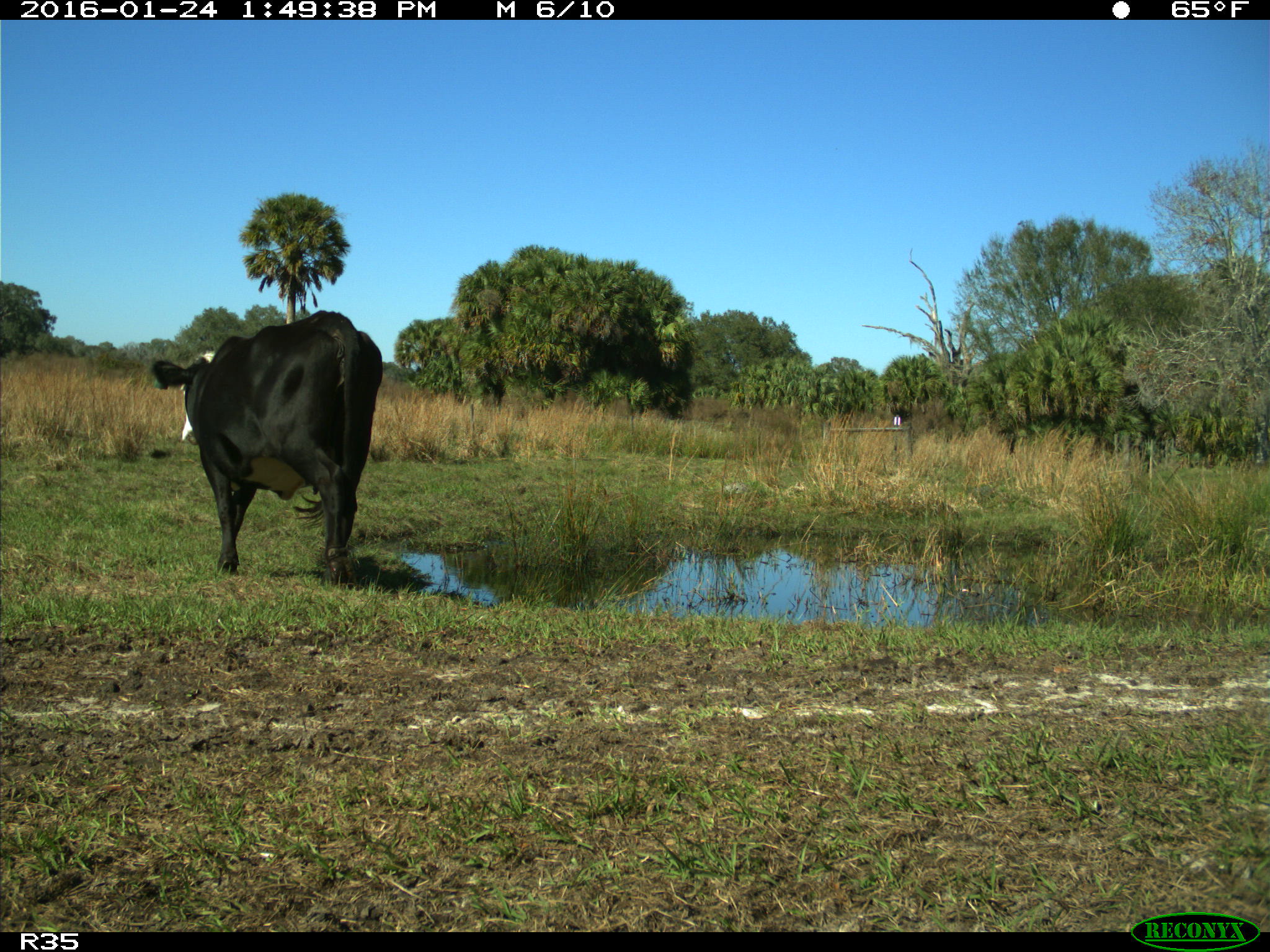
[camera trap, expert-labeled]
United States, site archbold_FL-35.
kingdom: Animalia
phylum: Chordata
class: Mammalia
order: Artiodactyla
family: Bovidae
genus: Bos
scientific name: Bos taurus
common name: domestic cow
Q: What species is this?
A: Bos taurus (domestic cow).